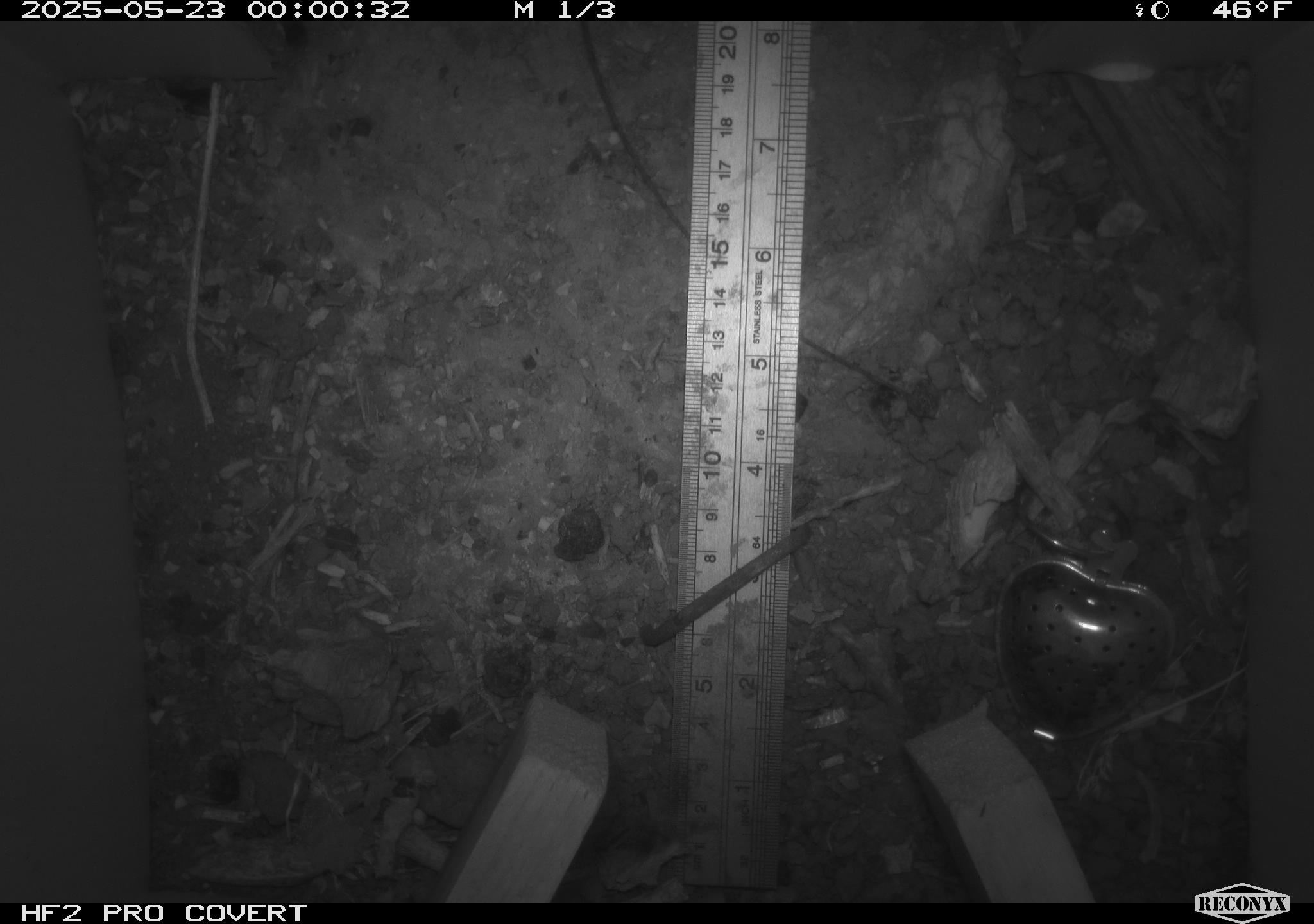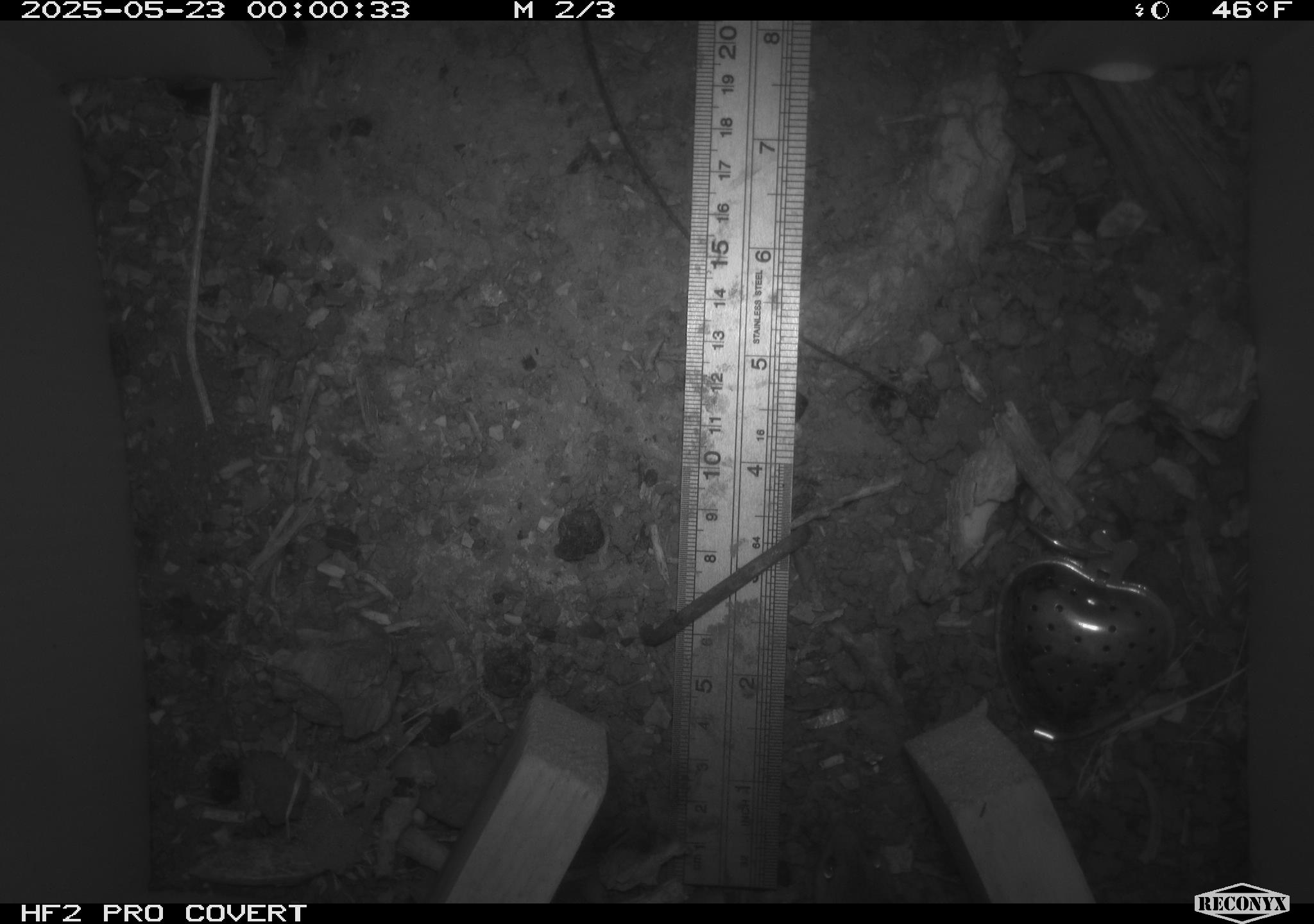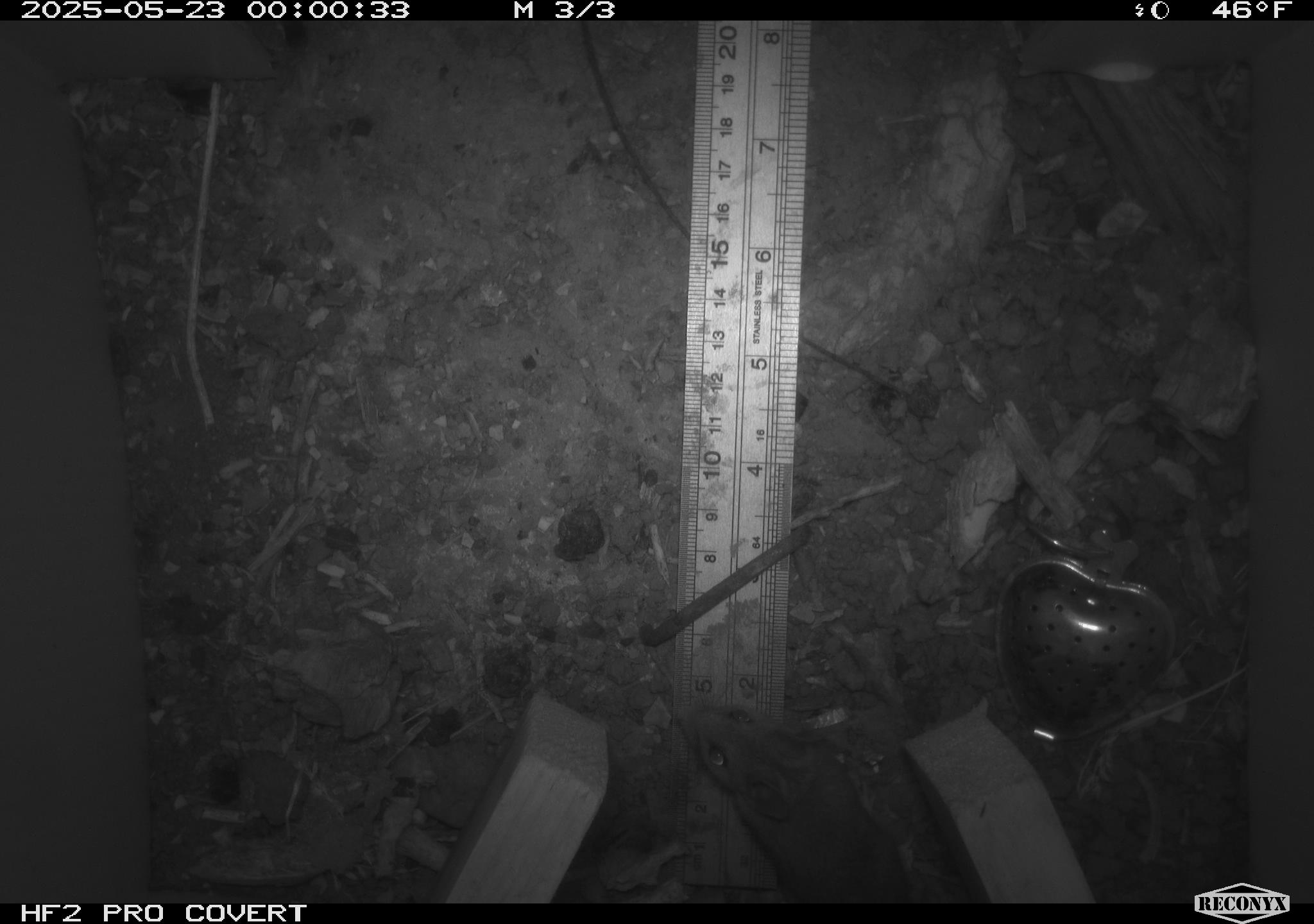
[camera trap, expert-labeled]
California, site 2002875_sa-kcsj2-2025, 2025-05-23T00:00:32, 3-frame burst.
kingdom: Animalia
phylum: Chordata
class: Mammalia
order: Rodentia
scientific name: Rodentia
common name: rodent